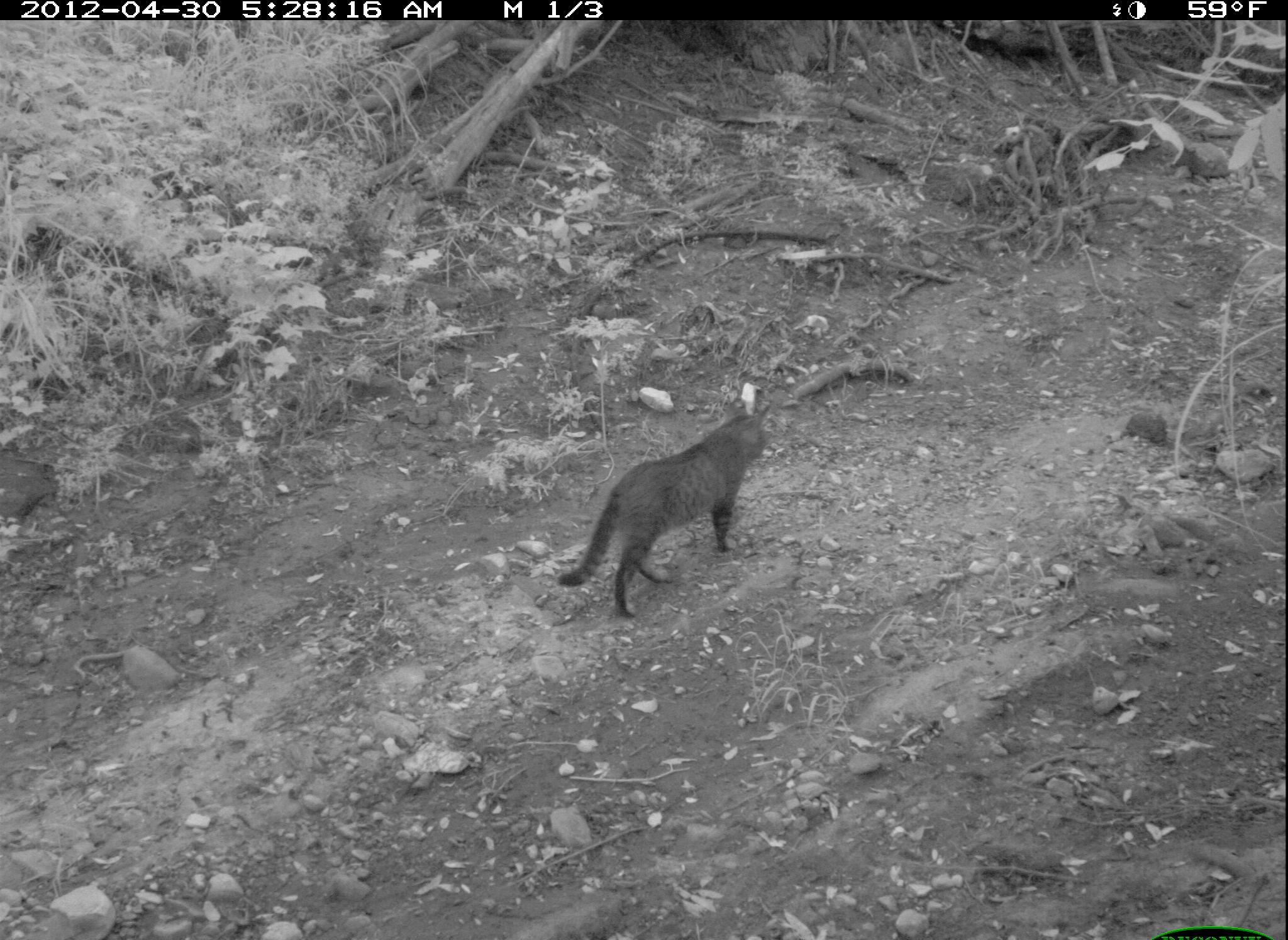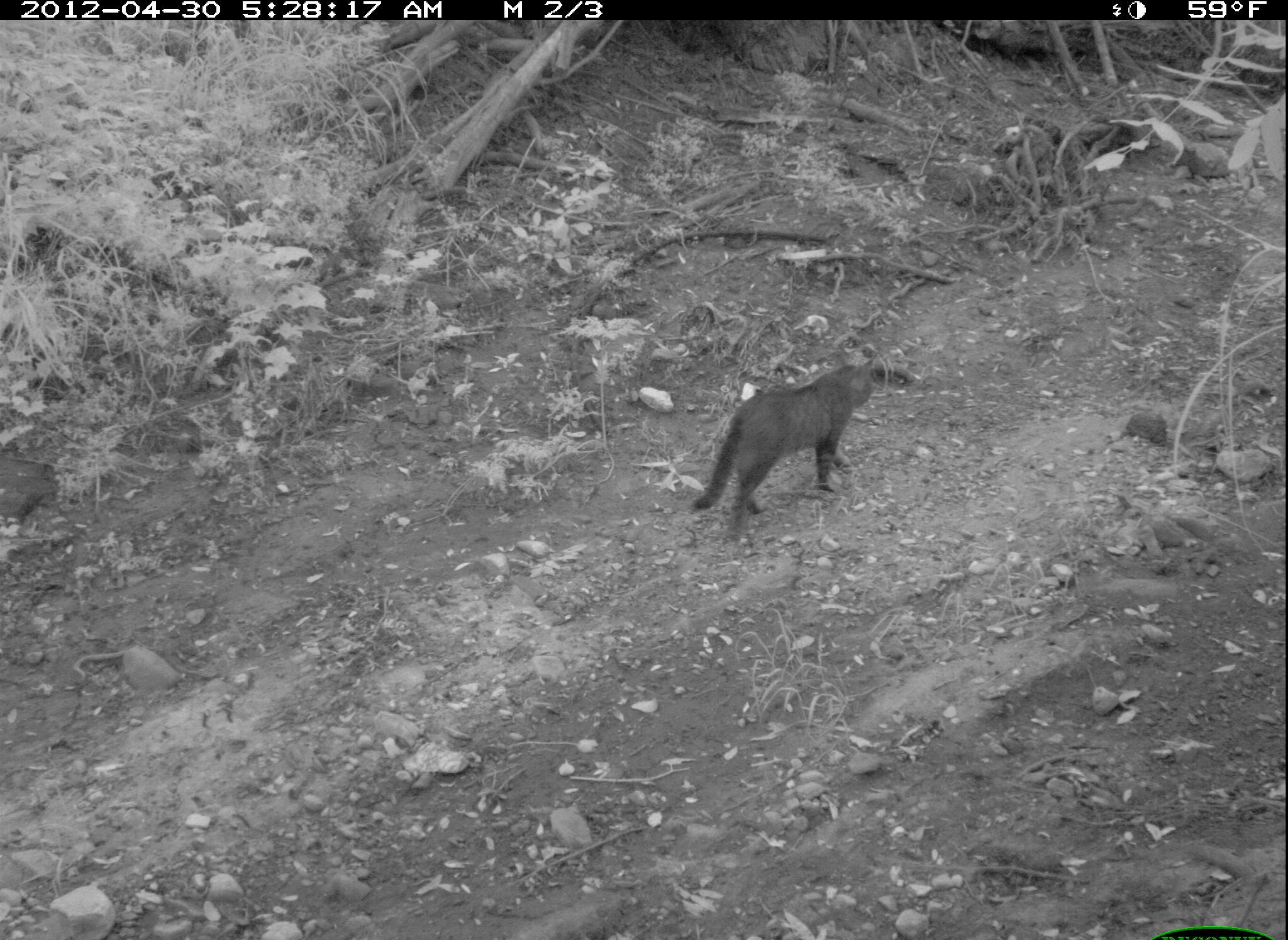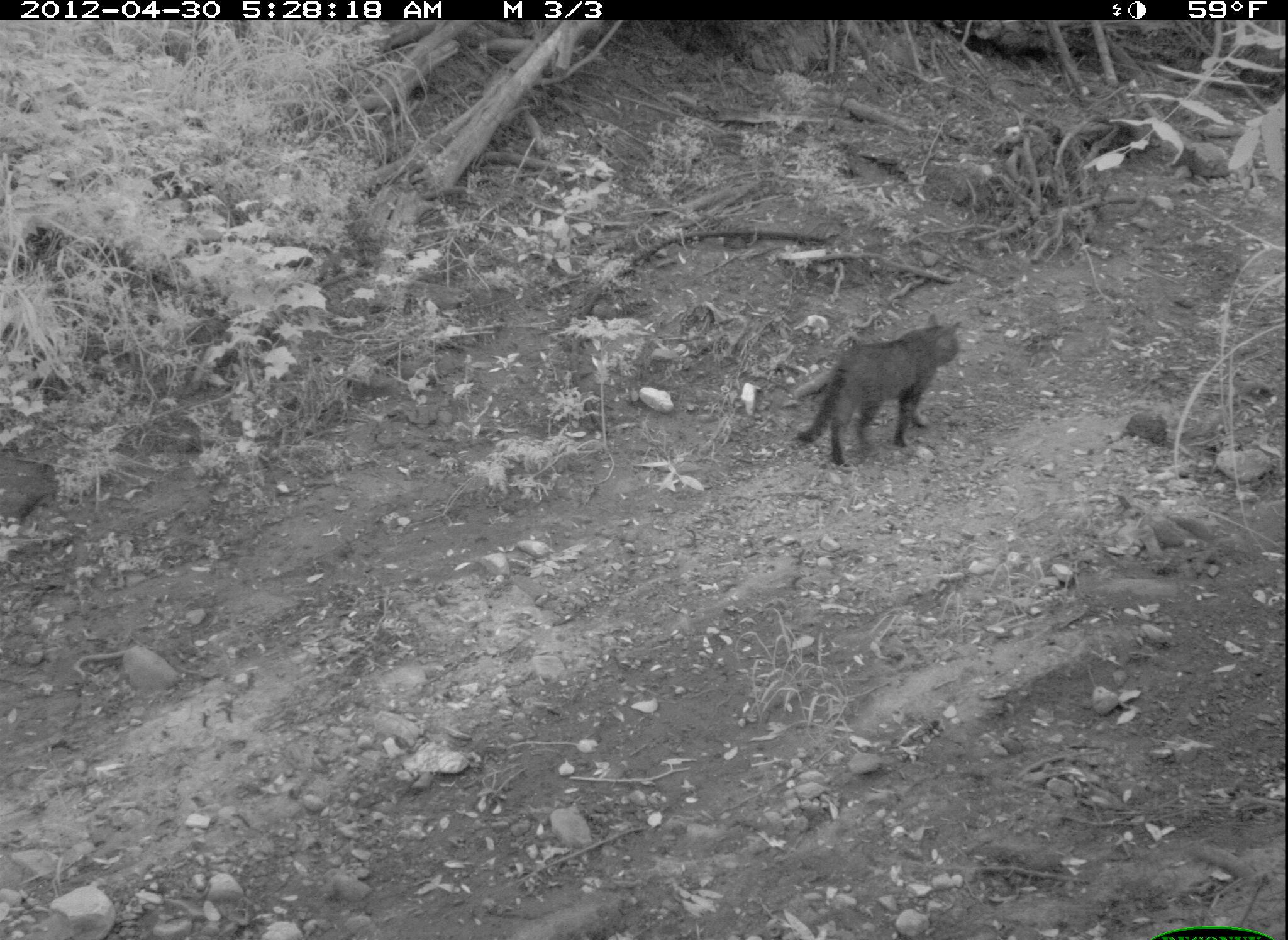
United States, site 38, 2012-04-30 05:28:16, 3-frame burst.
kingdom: Animalia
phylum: Chordata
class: Mammalia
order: Carnivora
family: Felidae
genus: Felis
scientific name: Felis catus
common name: cat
Cat (Felis catus).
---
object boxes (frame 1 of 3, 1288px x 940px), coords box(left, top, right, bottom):
cat: box(555, 396, 776, 619)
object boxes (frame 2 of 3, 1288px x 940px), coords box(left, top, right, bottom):
cat: box(683, 343, 892, 556)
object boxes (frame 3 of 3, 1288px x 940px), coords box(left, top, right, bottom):
cat: box(784, 309, 972, 478)